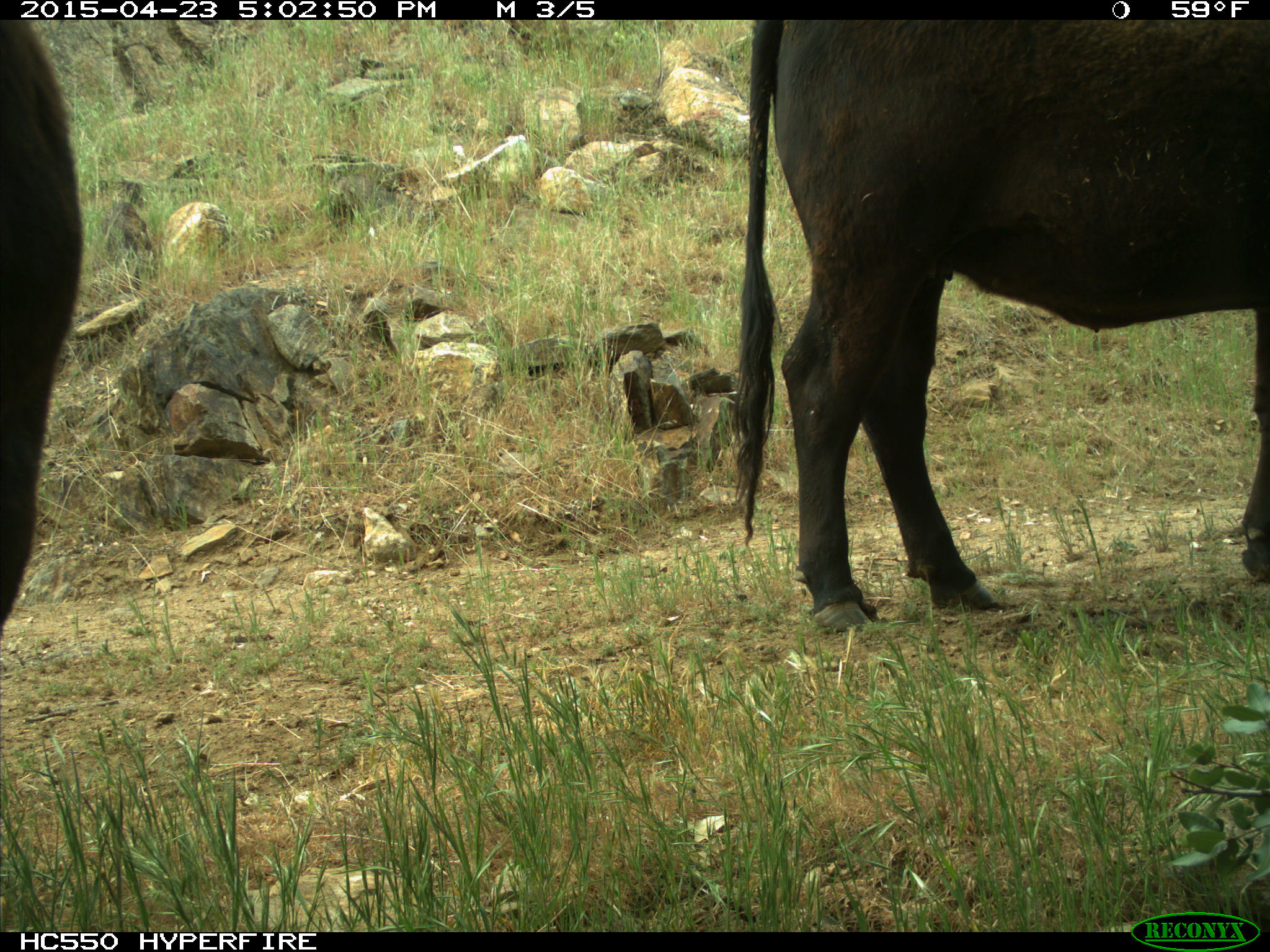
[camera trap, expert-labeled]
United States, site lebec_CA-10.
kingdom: Animalia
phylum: Chordata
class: Mammalia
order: Artiodactyla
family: Bovidae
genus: Bos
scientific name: Bos taurus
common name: domestic cow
Bos taurus (domestic cow).